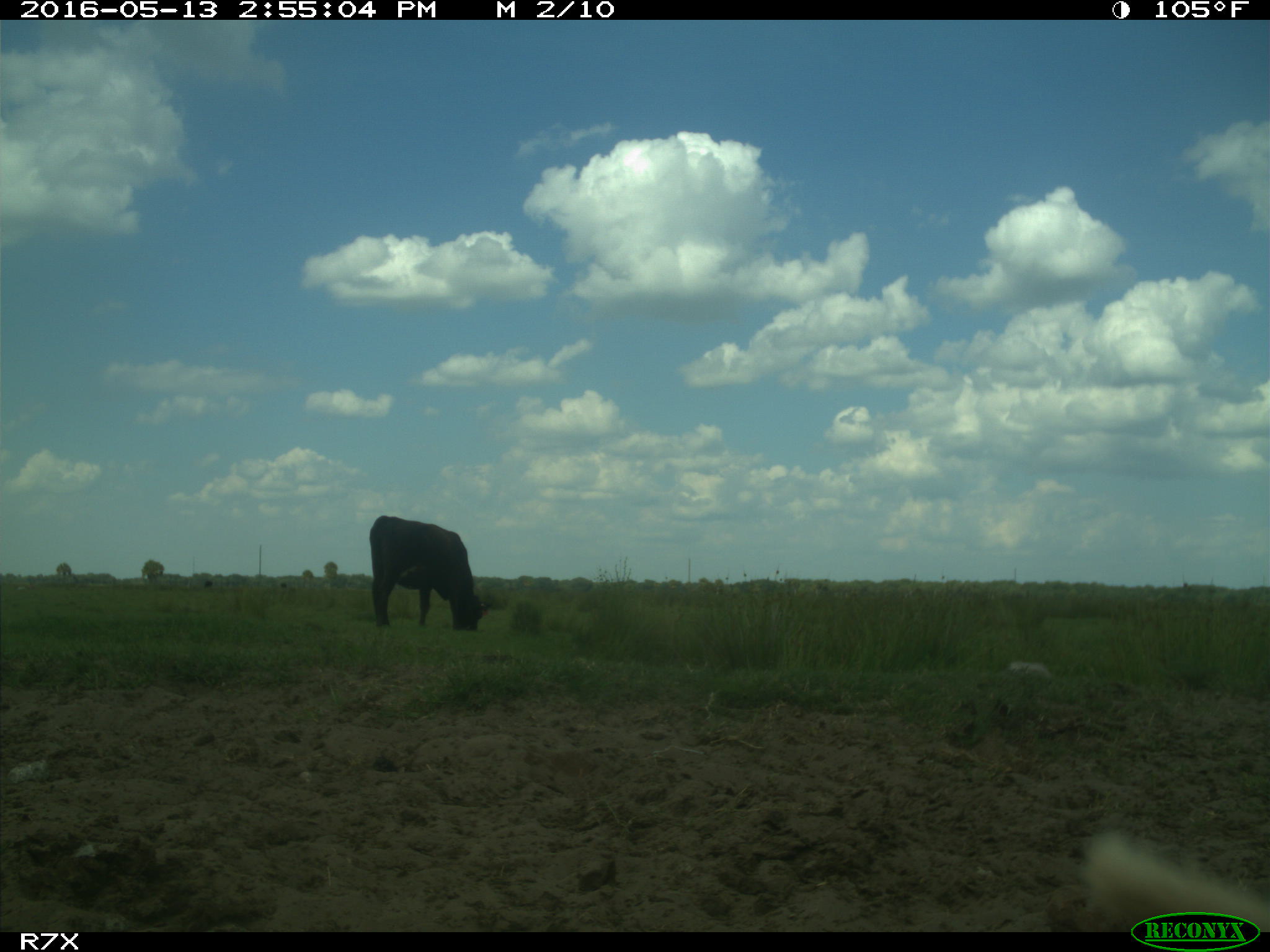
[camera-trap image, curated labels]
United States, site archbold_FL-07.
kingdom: Animalia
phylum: Chordata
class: Mammalia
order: Artiodactyla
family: Bovidae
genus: Bos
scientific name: Bos taurus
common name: domestic cow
Bos taurus (domestic cow).